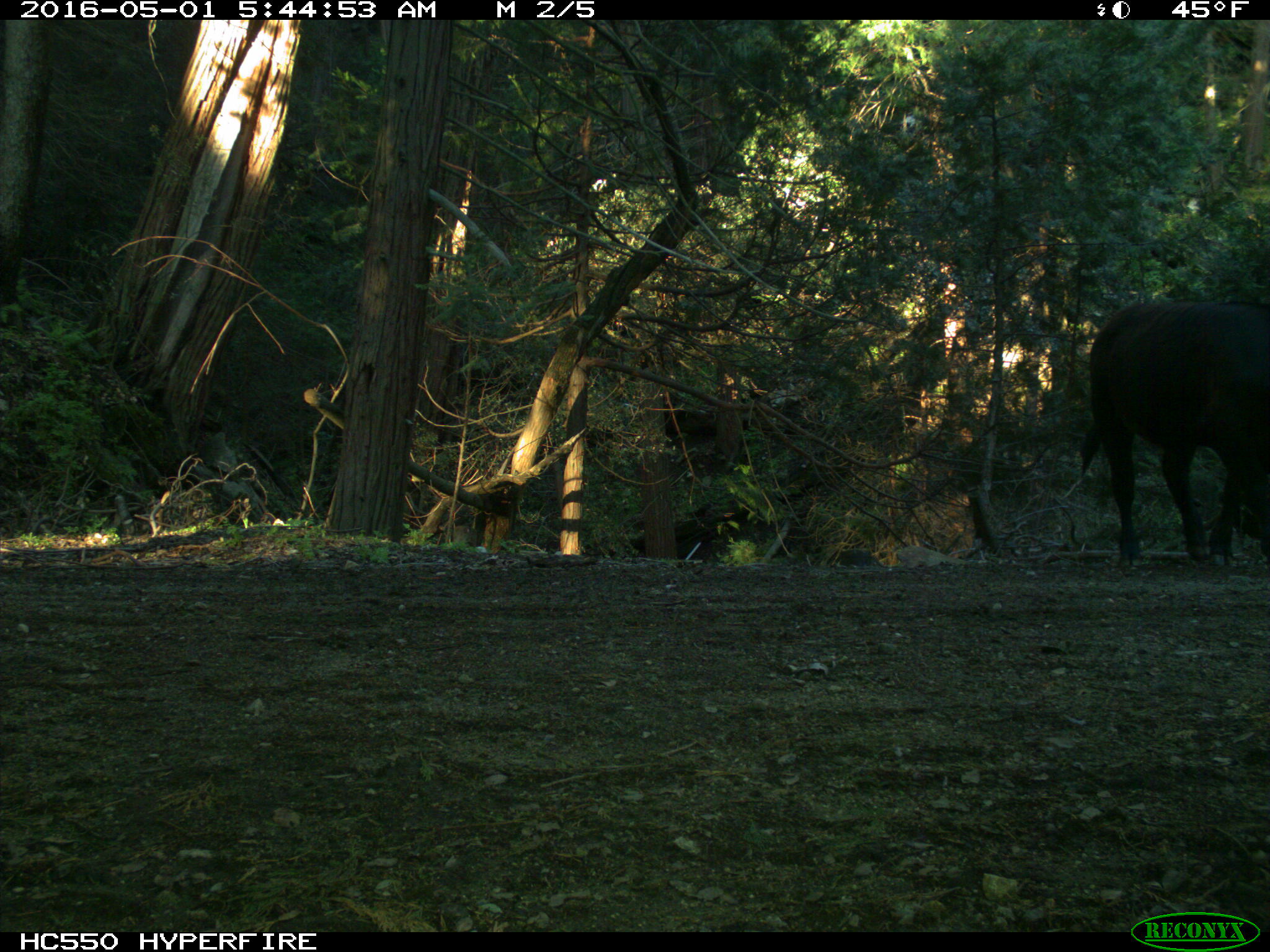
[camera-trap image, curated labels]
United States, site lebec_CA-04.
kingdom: Animalia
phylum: Chordata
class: Mammalia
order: Artiodactyla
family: Bovidae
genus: Bos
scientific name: Bos taurus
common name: domestic cow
Bos taurus (domestic cow).